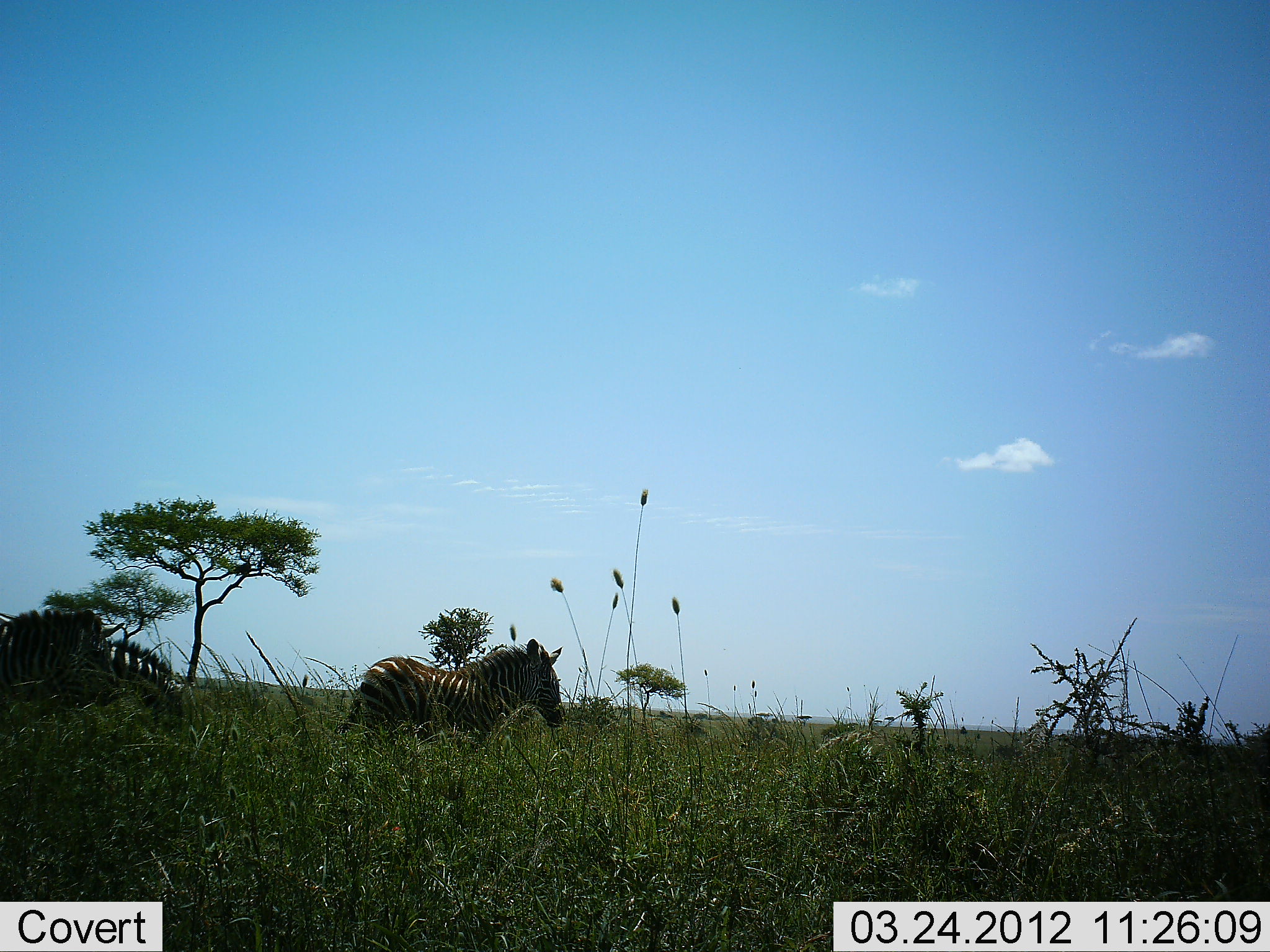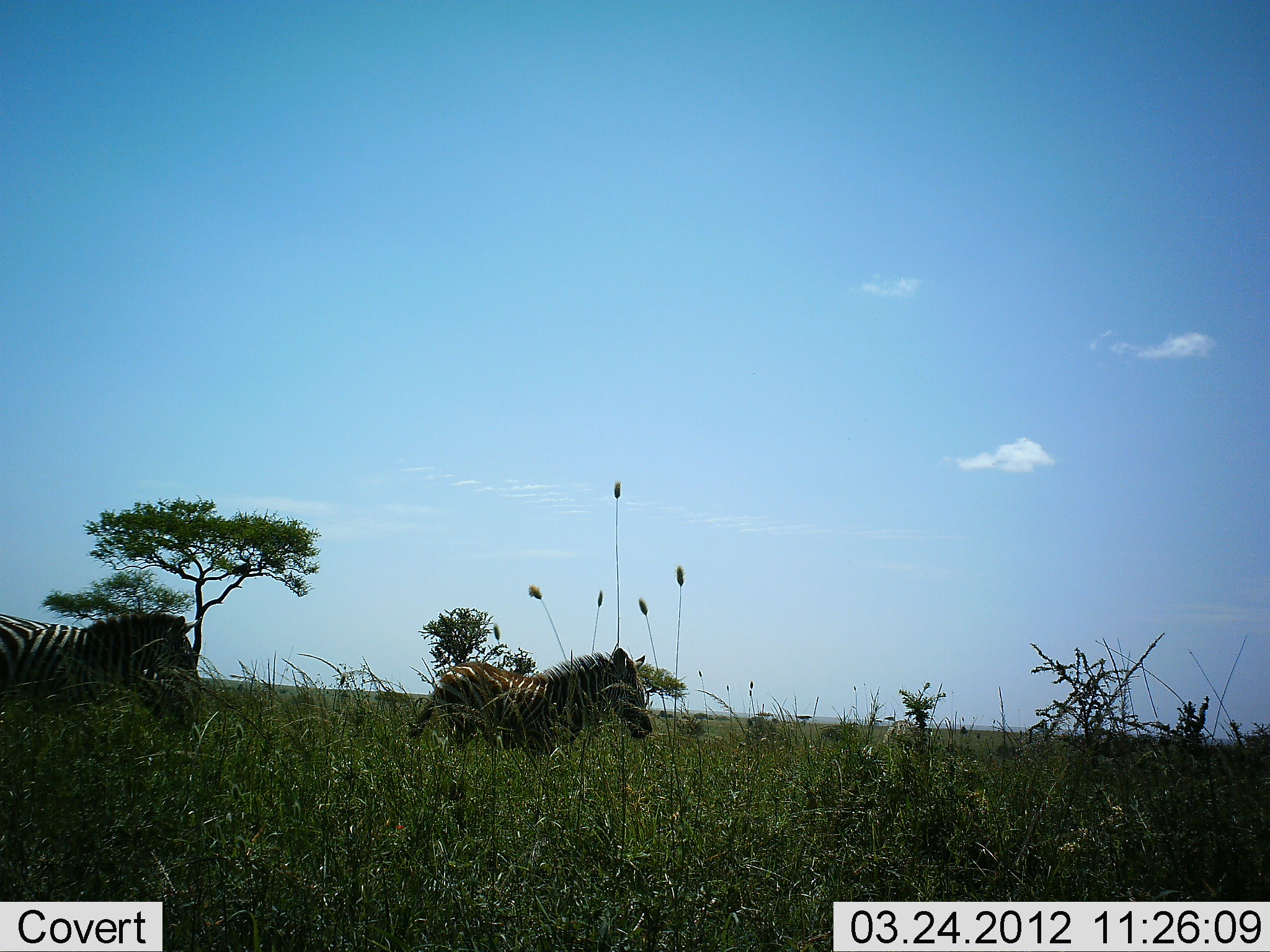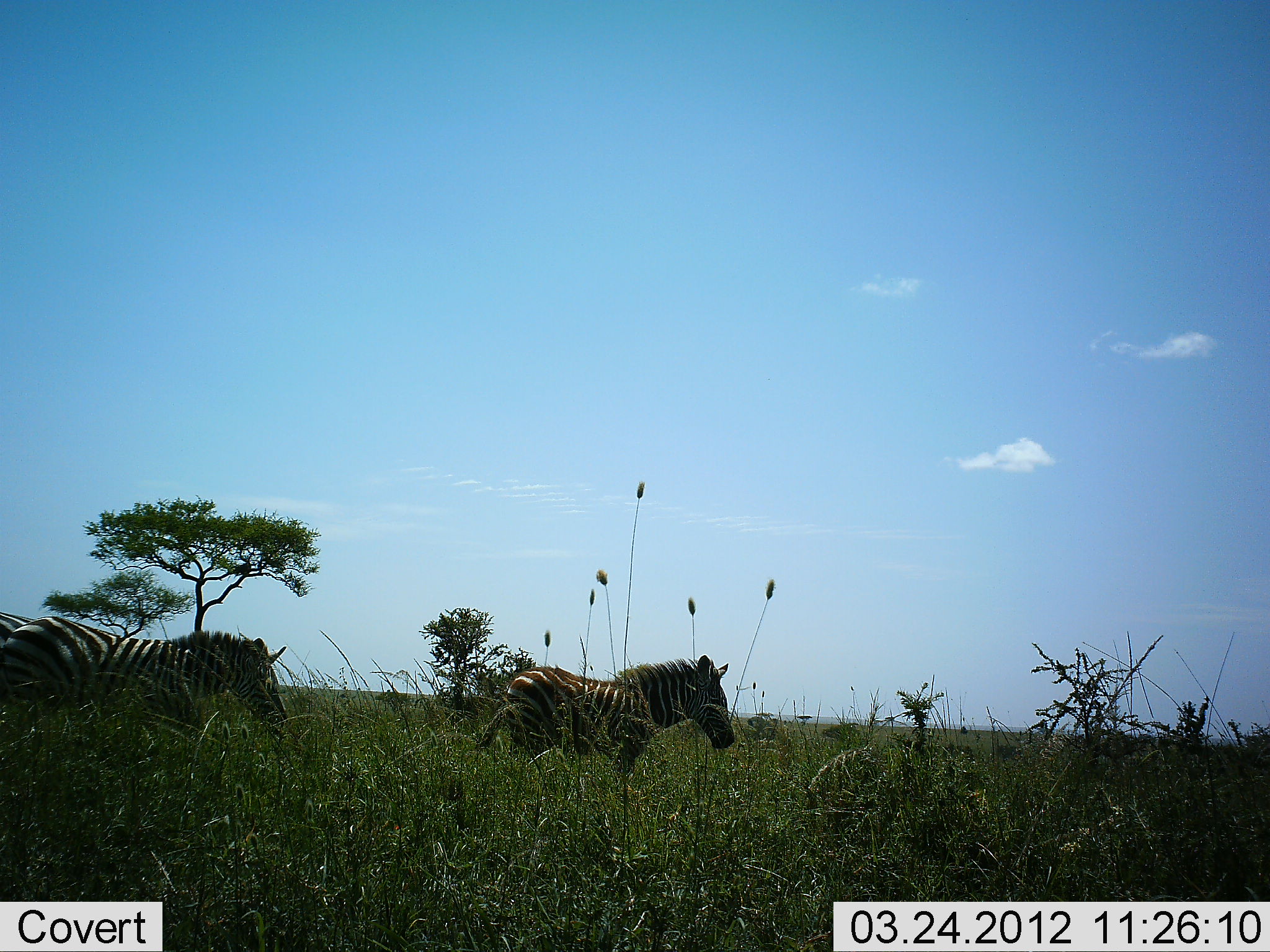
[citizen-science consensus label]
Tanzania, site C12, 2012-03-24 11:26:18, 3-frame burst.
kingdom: Animalia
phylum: Chordata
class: Mammalia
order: Perissodactyla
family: Equidae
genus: Equus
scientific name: Equus quagga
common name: plains zebra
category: zebra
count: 3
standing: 7%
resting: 0%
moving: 93%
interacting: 4%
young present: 14%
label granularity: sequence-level